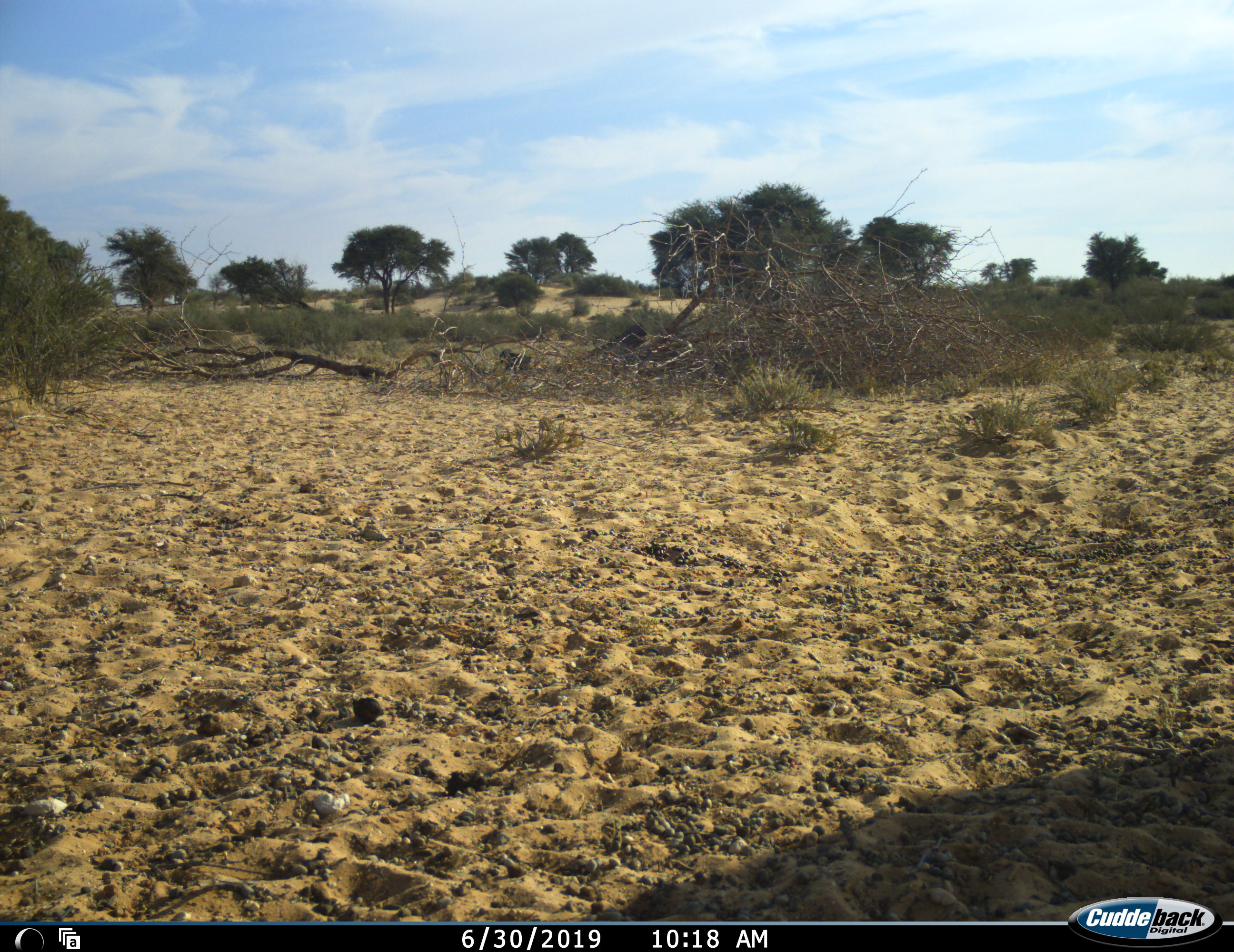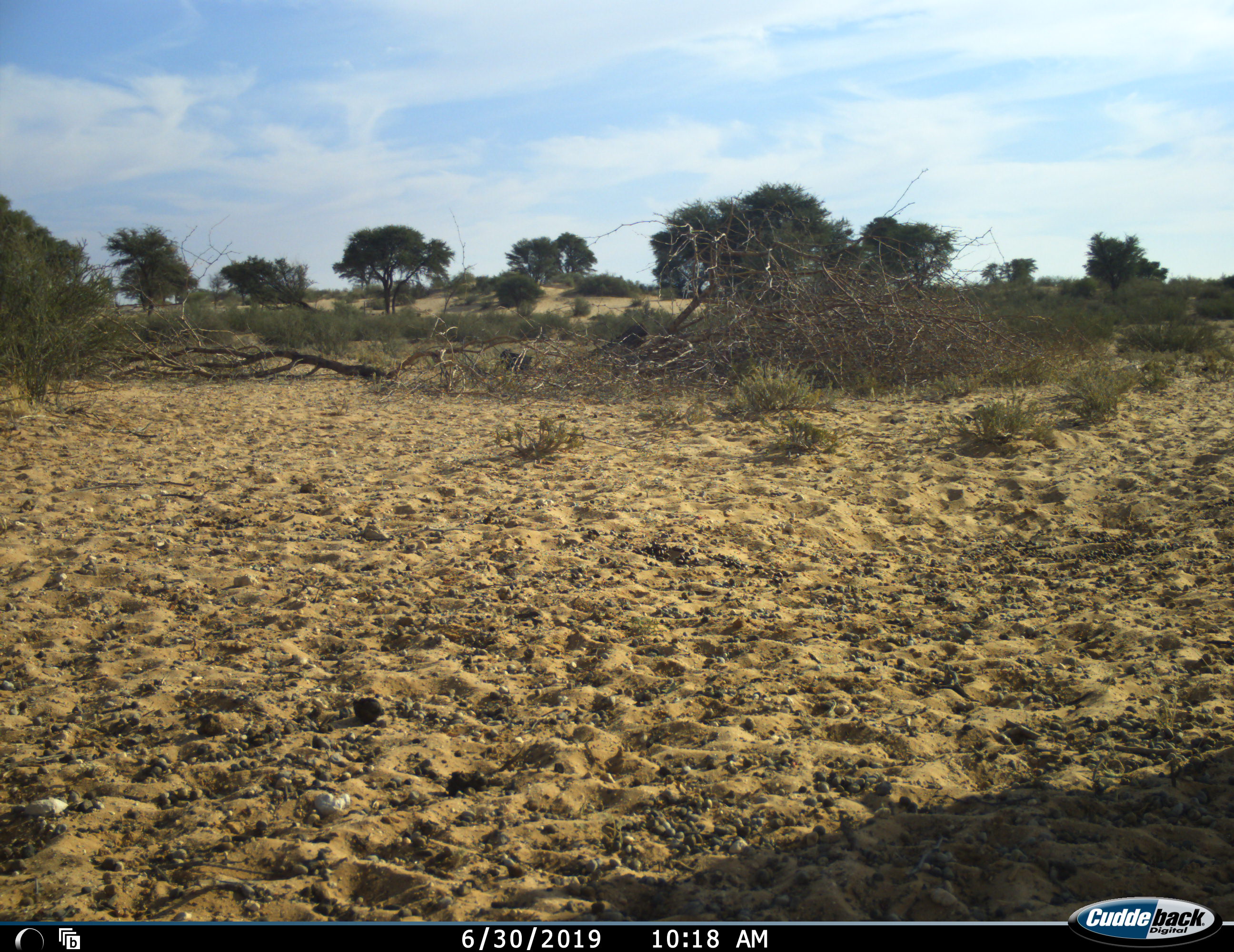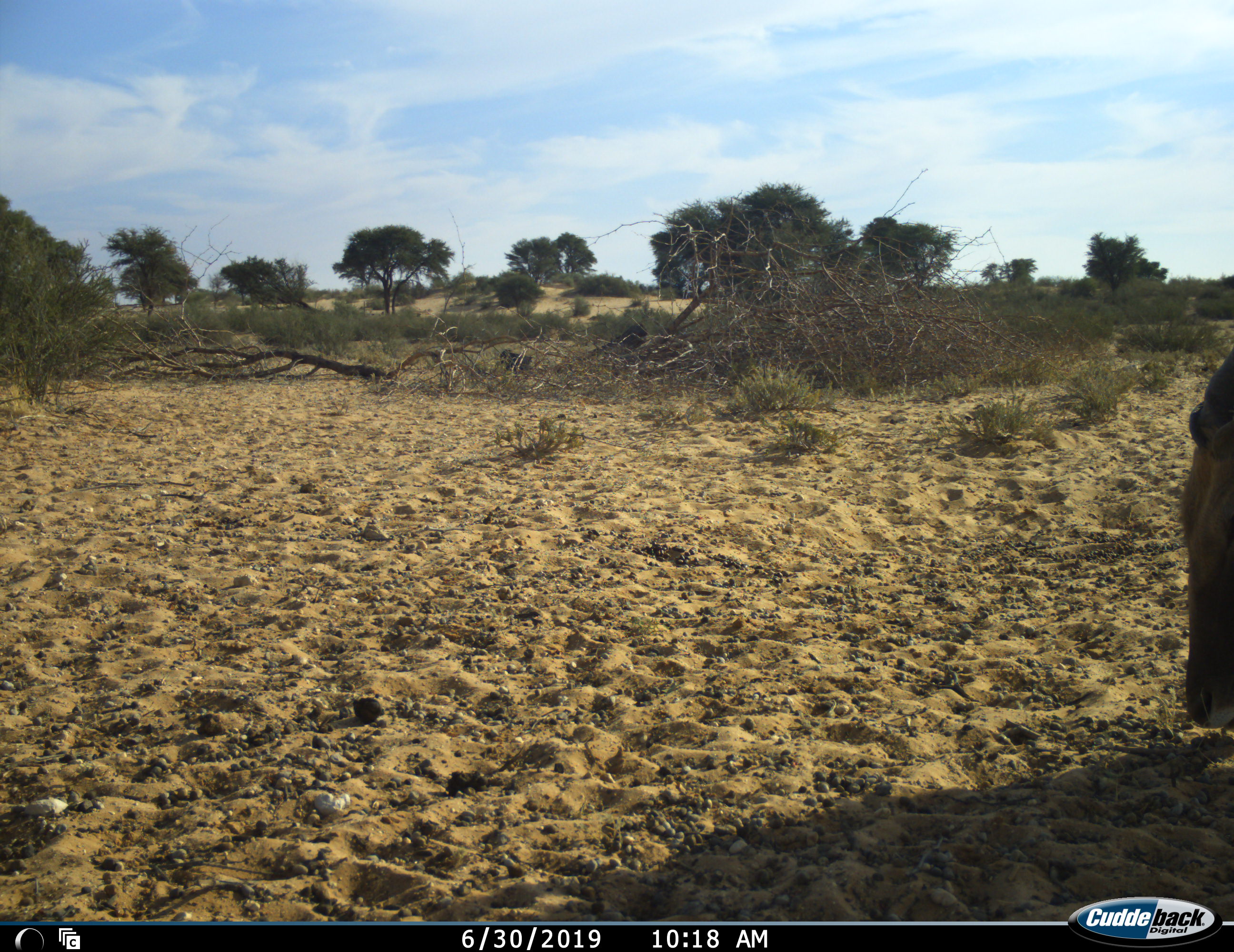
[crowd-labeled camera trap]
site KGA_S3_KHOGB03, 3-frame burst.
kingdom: Animalia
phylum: Chordata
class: Mammalia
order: Artiodactyla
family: Bovidae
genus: Tragelaphus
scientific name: Tragelaphus oryx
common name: eland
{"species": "eland (Tragelaphus oryx)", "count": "1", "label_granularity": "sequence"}